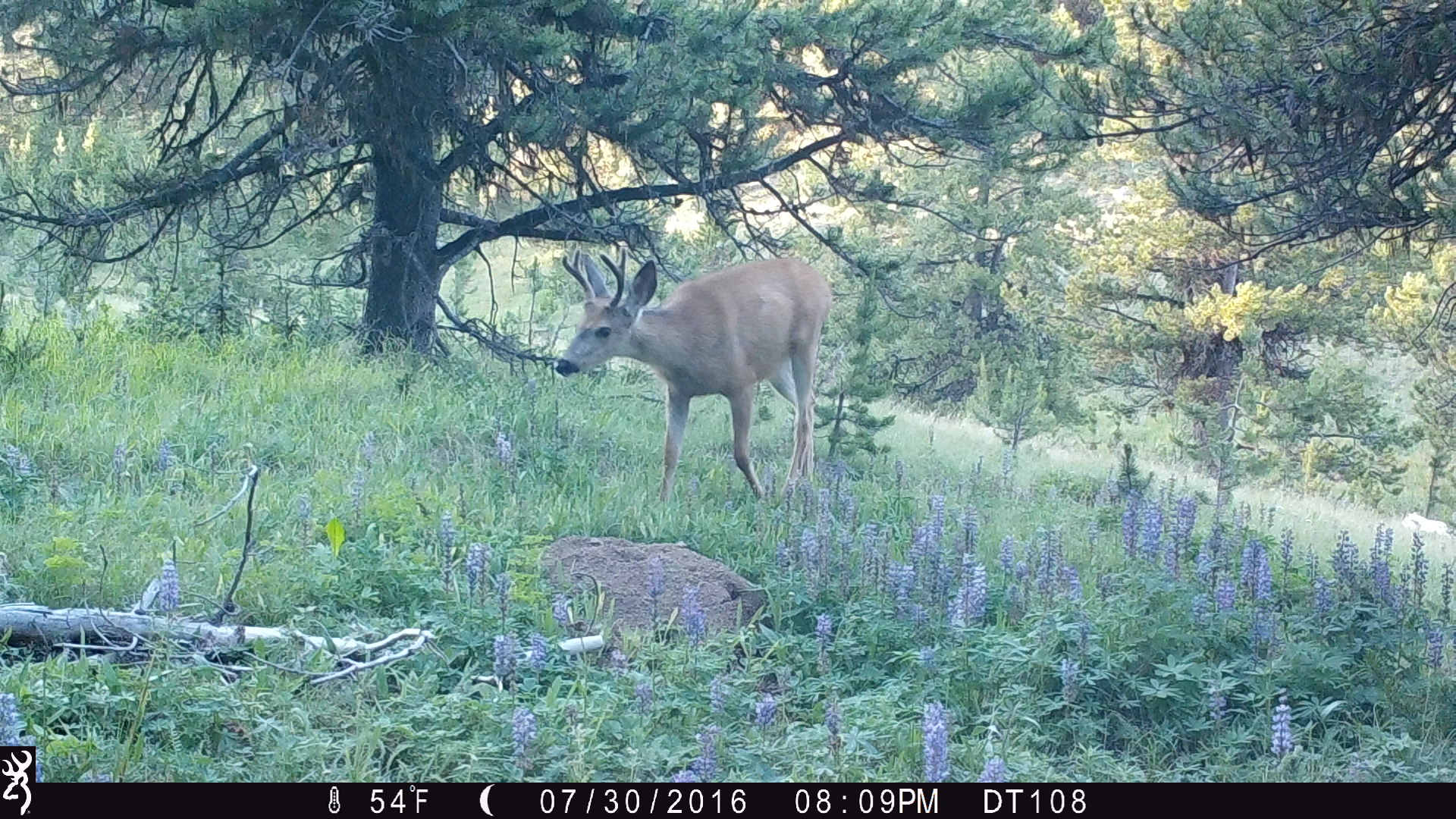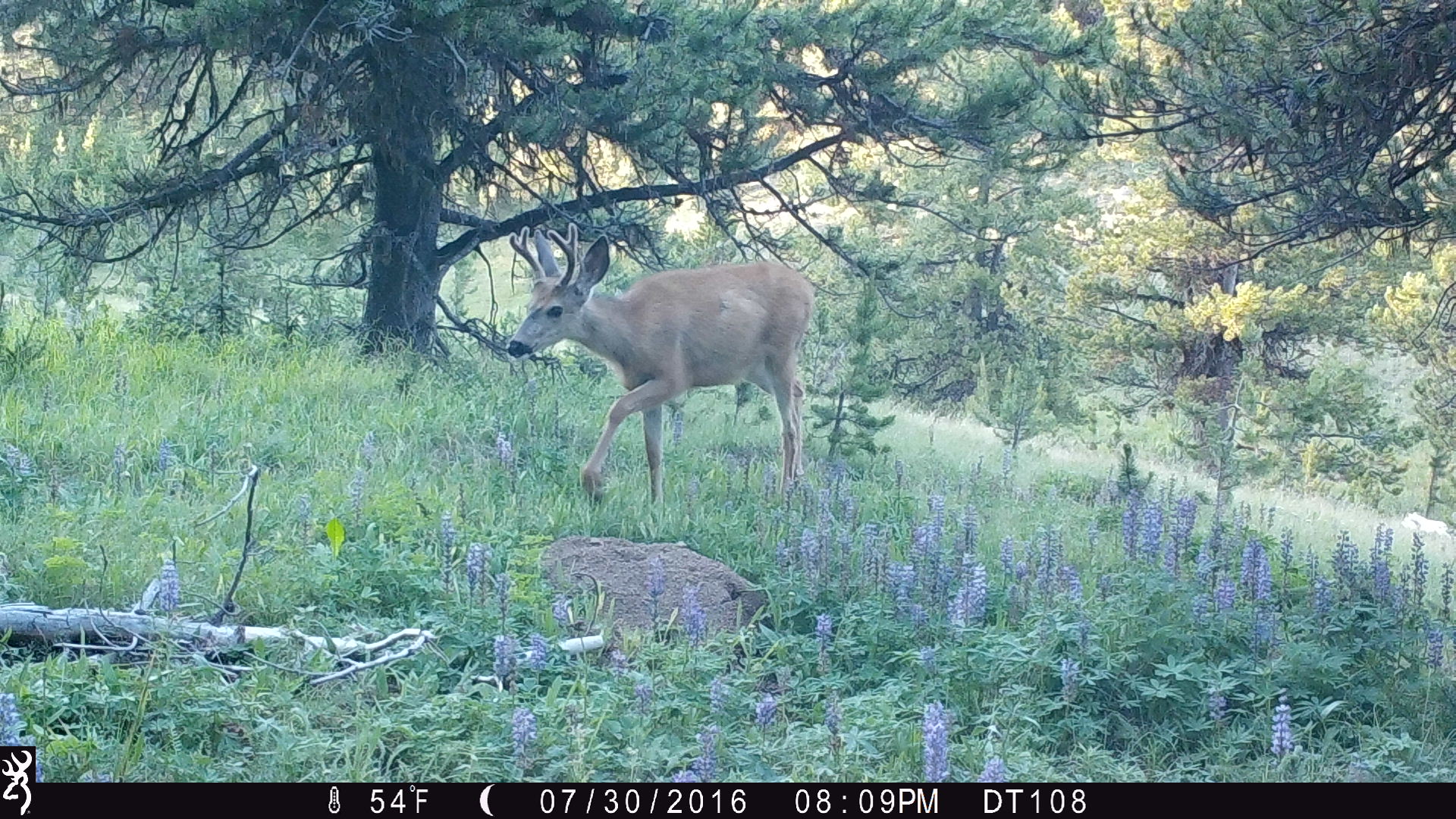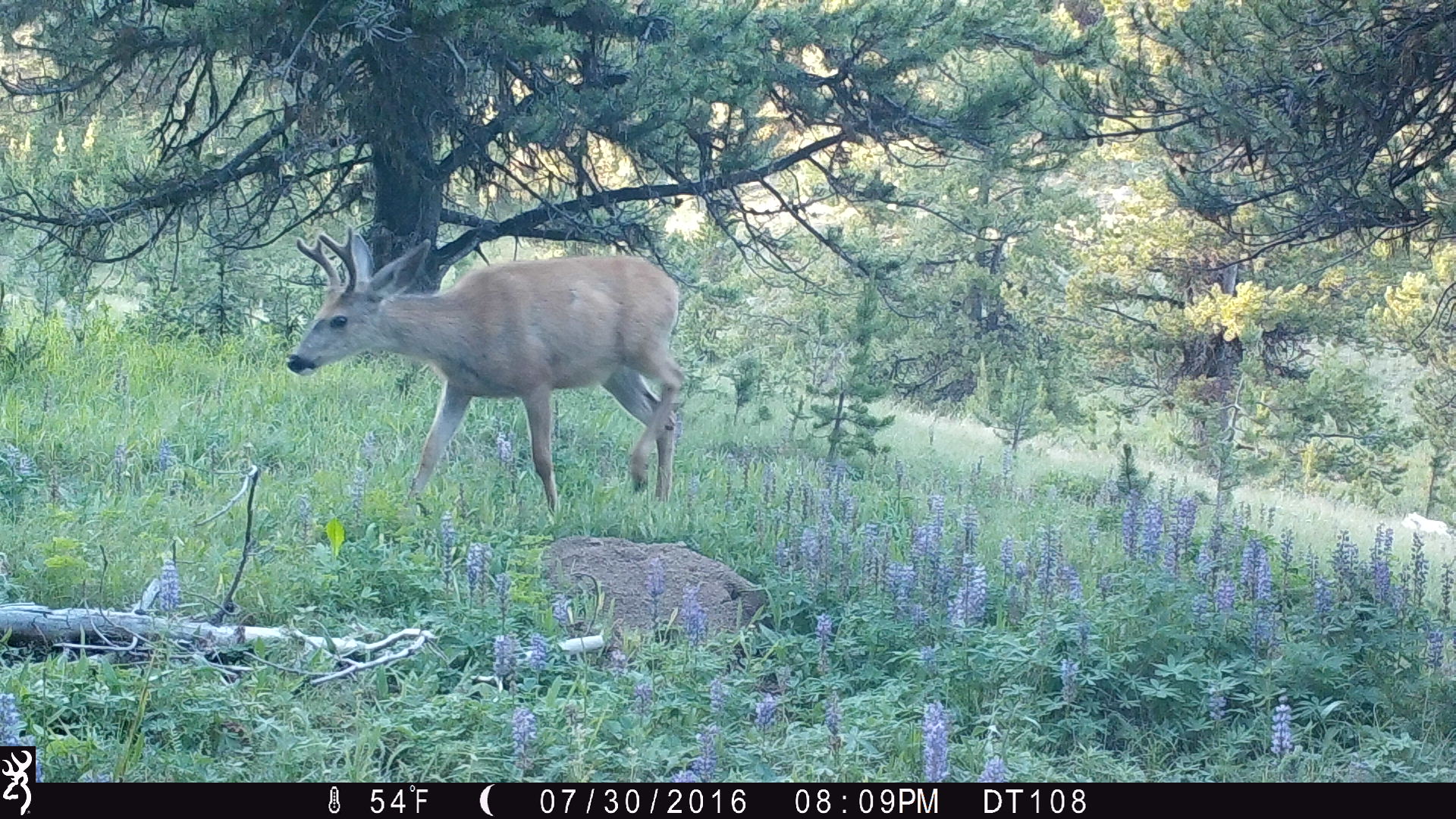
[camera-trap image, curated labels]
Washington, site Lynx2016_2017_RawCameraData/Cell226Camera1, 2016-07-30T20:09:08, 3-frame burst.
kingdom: Animalia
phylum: Chordata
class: Mammalia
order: Artiodactyla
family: Cervidae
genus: Odocoileus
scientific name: Odocoileus hemionus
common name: mule deer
Odocoileus hemionus (mule deer). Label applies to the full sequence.